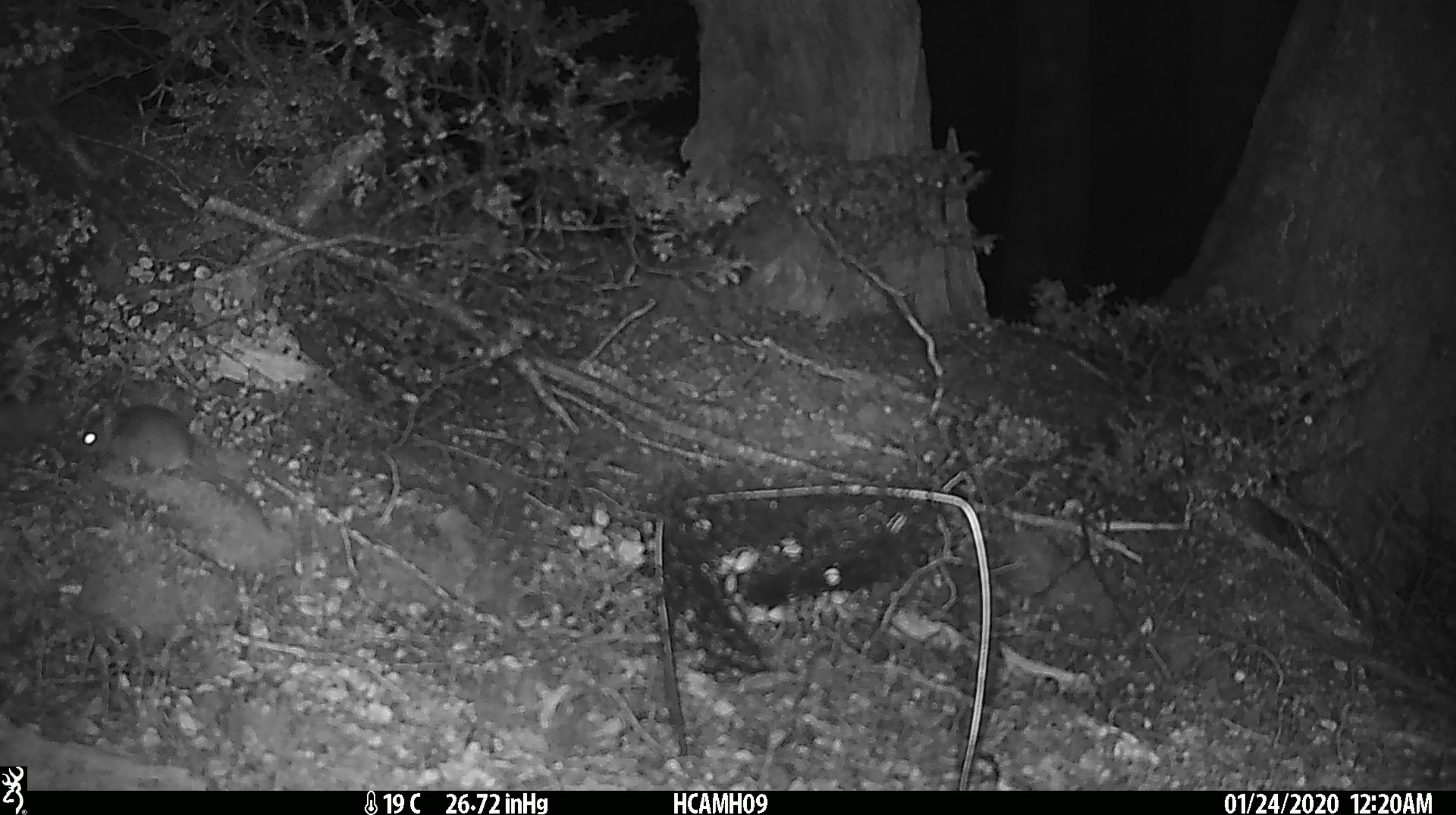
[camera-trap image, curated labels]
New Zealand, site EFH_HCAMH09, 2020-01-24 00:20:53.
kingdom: Animalia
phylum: Chordata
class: Mammalia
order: Rodentia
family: Muridae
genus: Mus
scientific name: Mus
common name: mouse